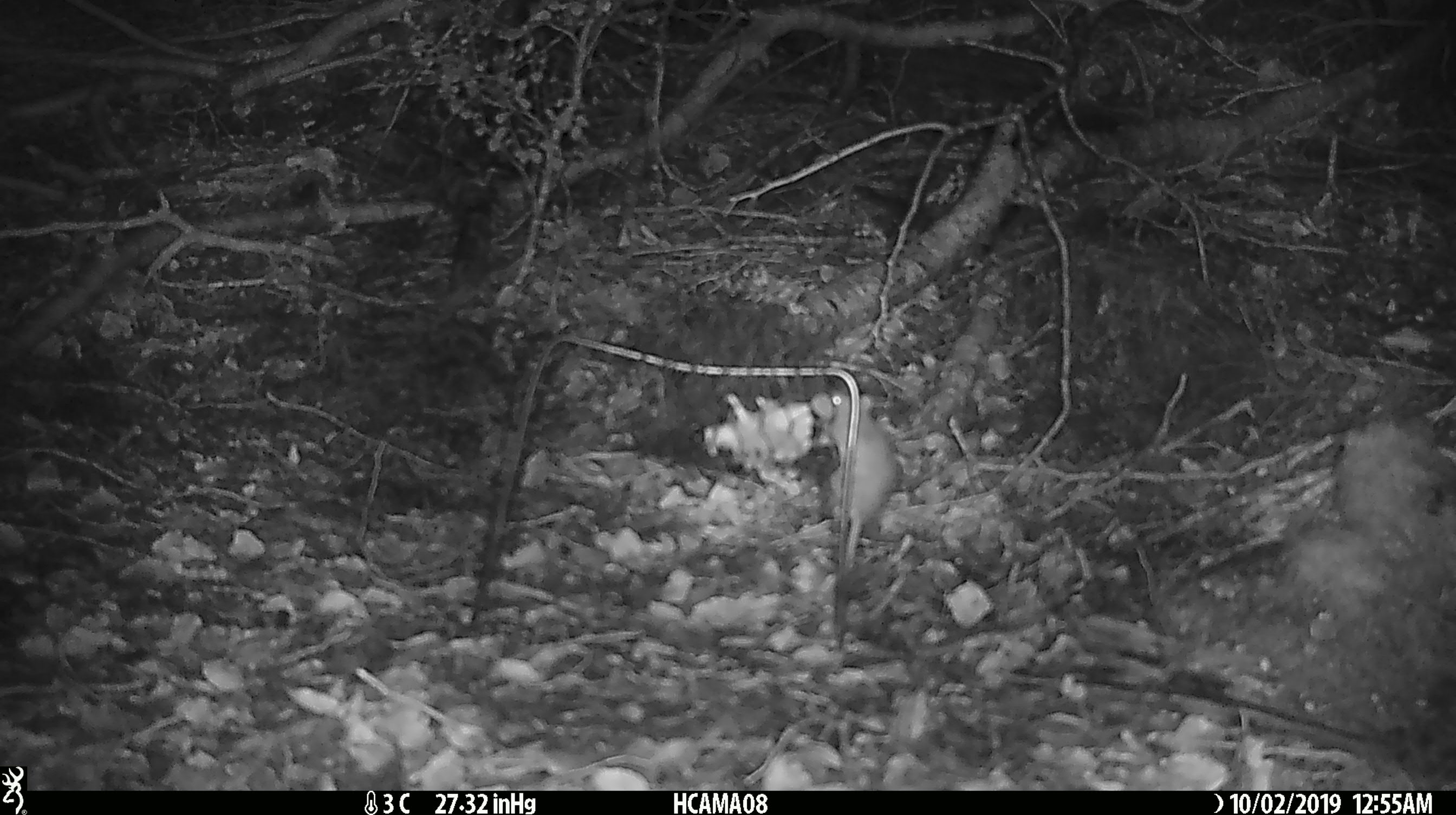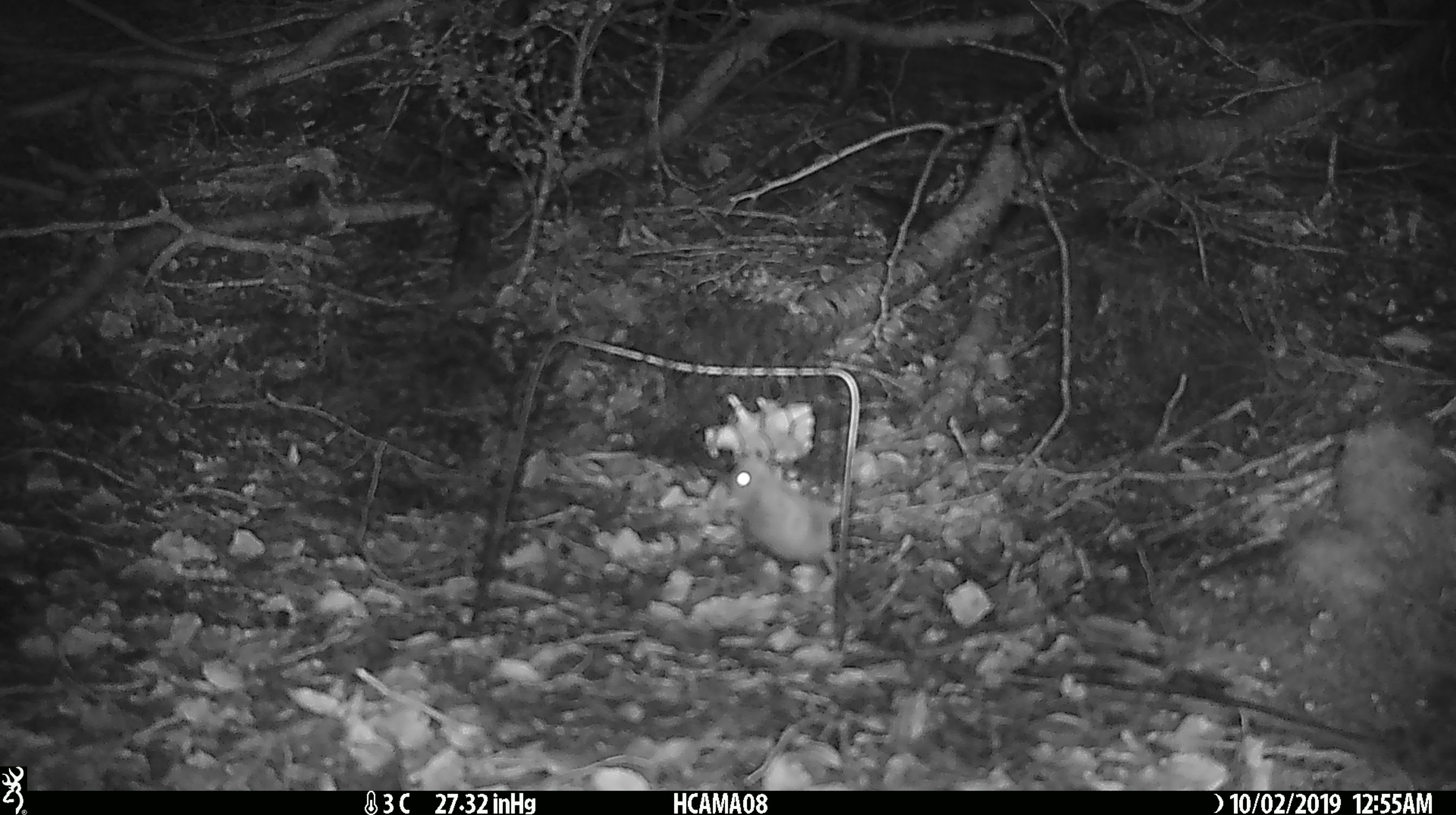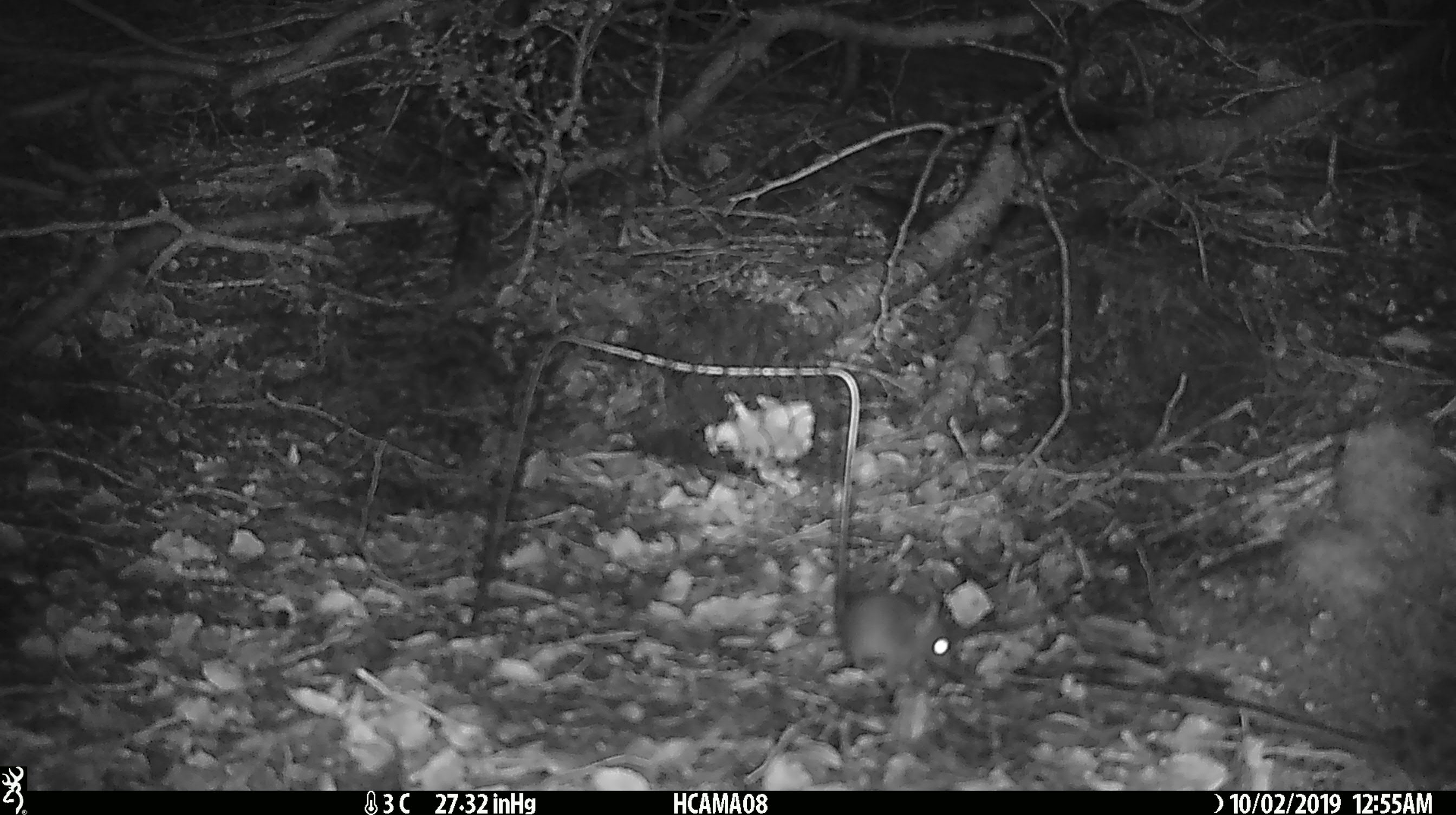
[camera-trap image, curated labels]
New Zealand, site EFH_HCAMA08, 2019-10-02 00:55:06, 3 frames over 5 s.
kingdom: Animalia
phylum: Chordata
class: Mammalia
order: Rodentia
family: Muridae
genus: Mus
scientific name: Mus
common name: mouse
Mouse (Mus).